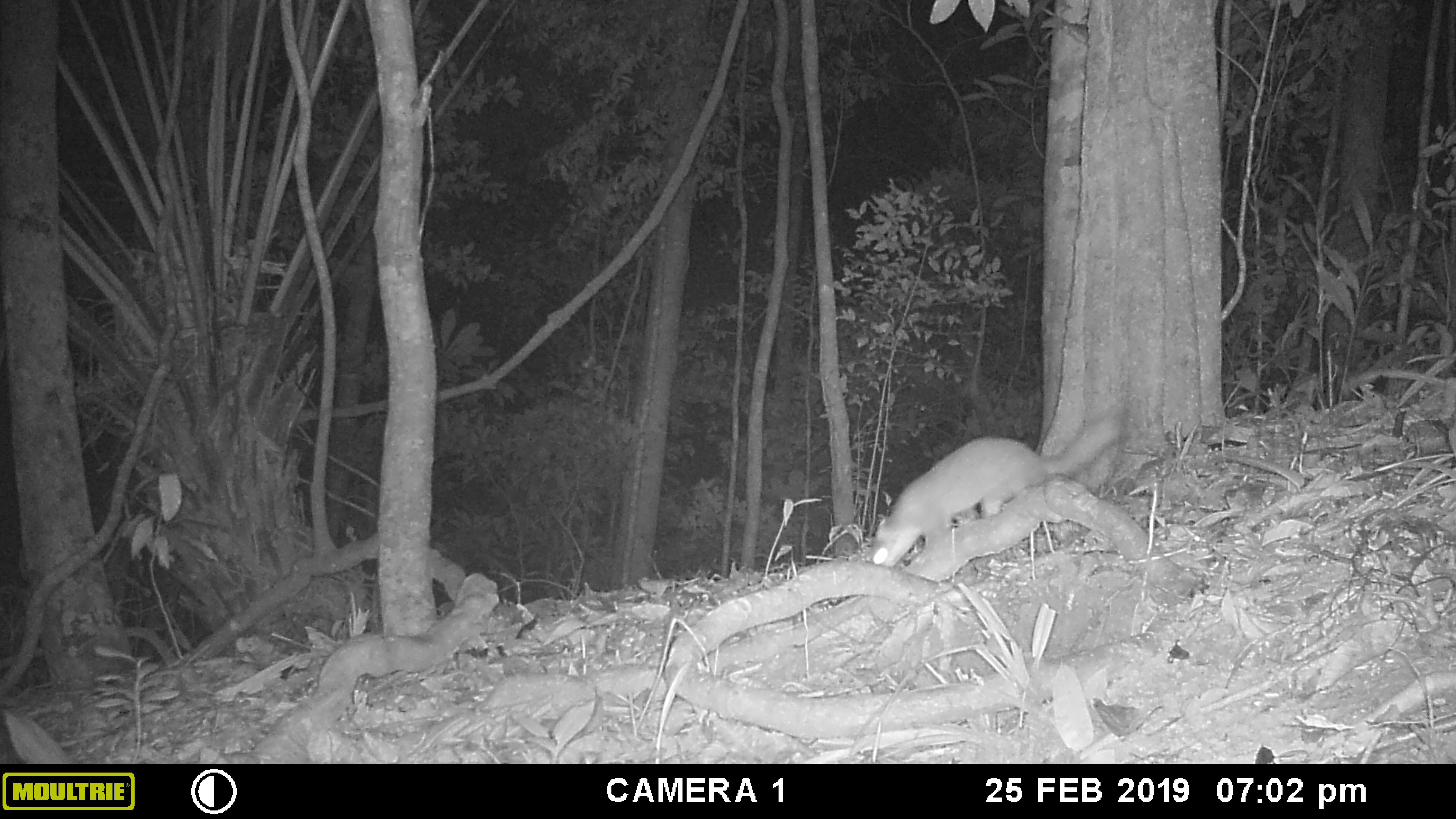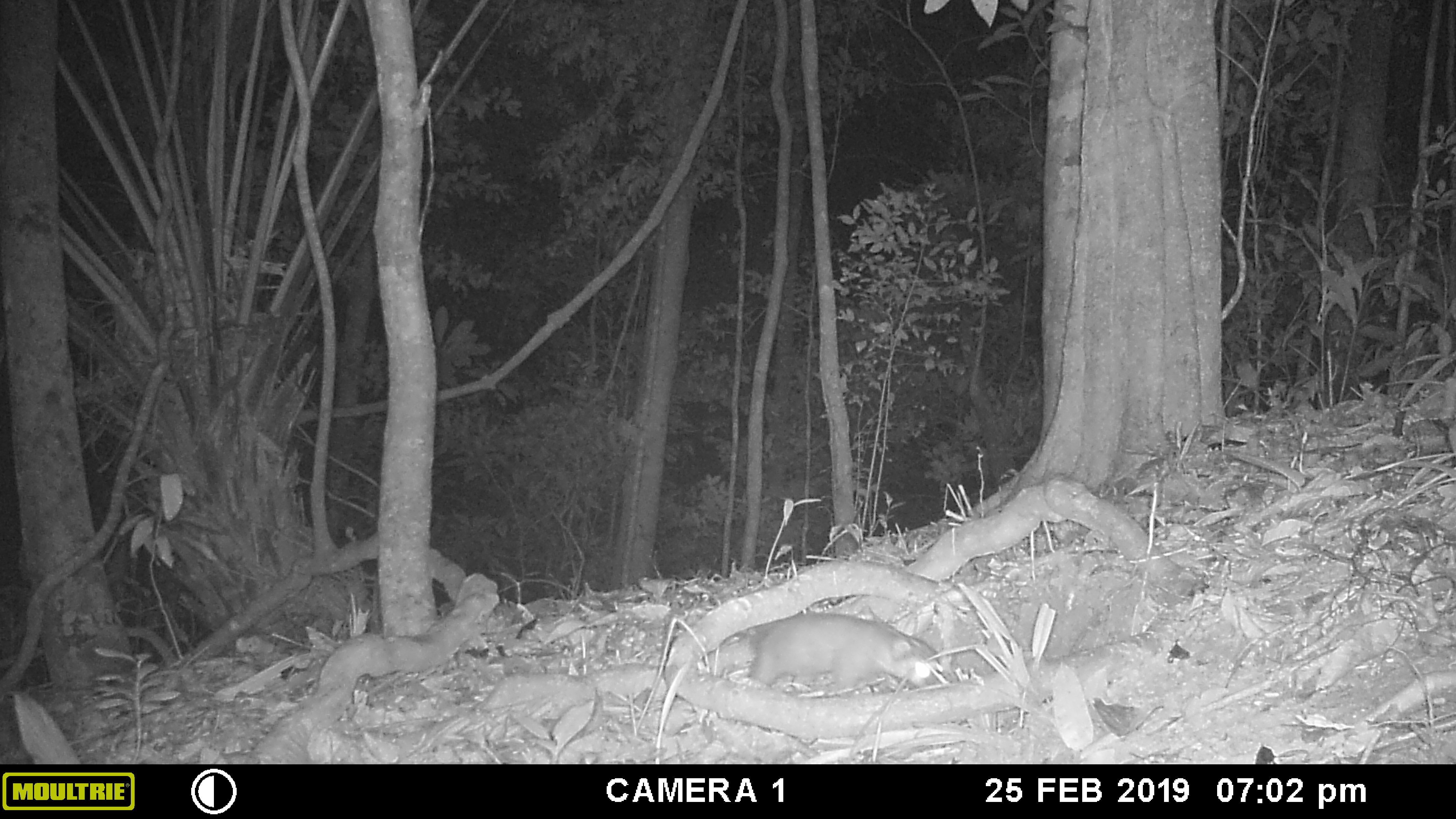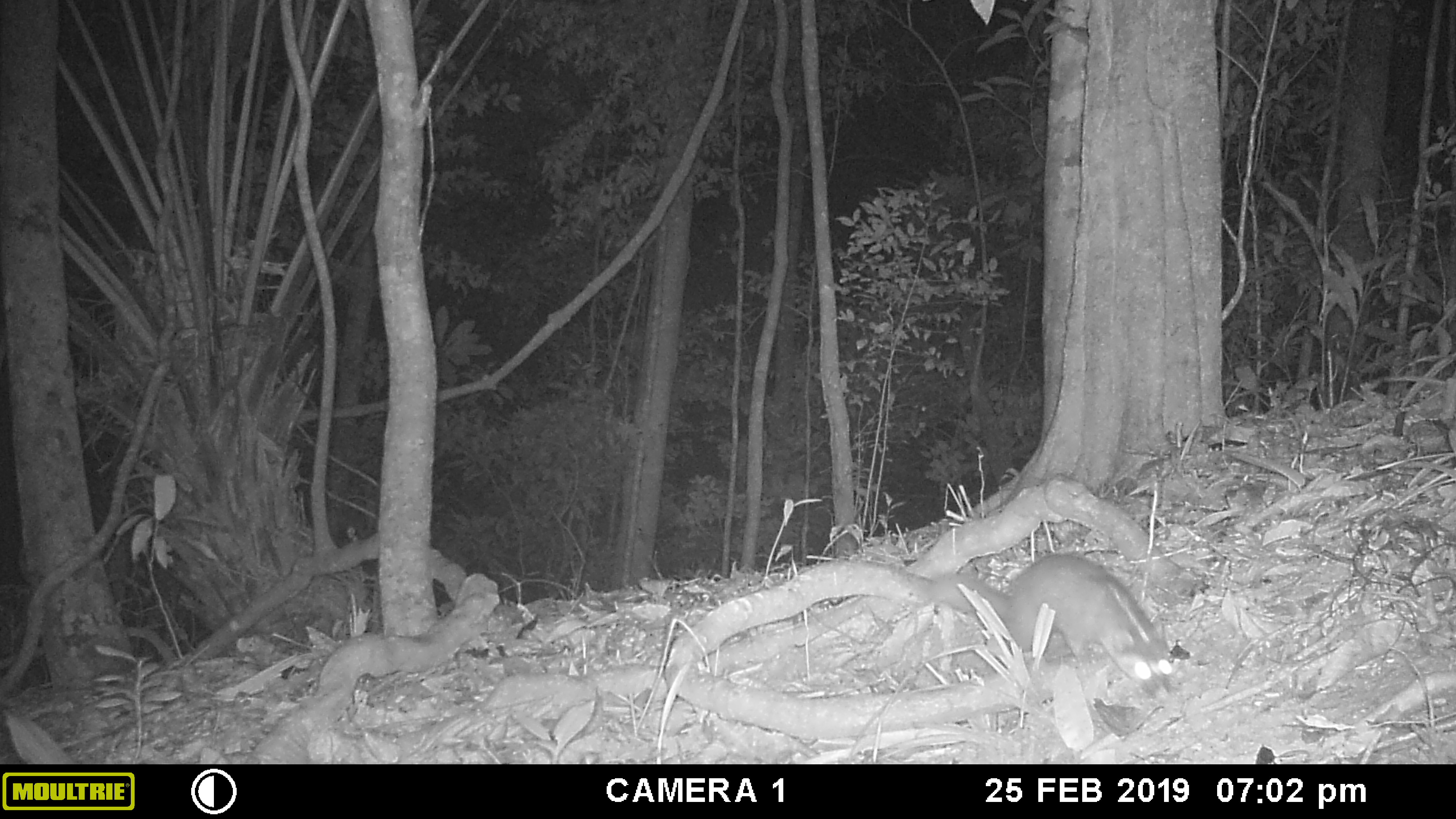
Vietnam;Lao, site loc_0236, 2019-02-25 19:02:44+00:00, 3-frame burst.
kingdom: Animalia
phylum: Chordata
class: Mammalia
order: Carnivora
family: Mustelidae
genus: Melogale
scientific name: Melogale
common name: ferret badger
Ferret badger (Melogale). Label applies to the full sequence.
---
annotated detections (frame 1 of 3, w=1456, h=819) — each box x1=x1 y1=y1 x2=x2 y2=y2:
ferret badger: x1=872 y1=412 x2=1121 y2=567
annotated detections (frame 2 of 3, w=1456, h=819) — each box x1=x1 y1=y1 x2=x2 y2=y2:
ferret badger: x1=748 y1=611 x2=943 y2=688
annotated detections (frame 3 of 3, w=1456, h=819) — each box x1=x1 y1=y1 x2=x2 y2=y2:
ferret badger: x1=925 y1=552 x2=1173 y2=698